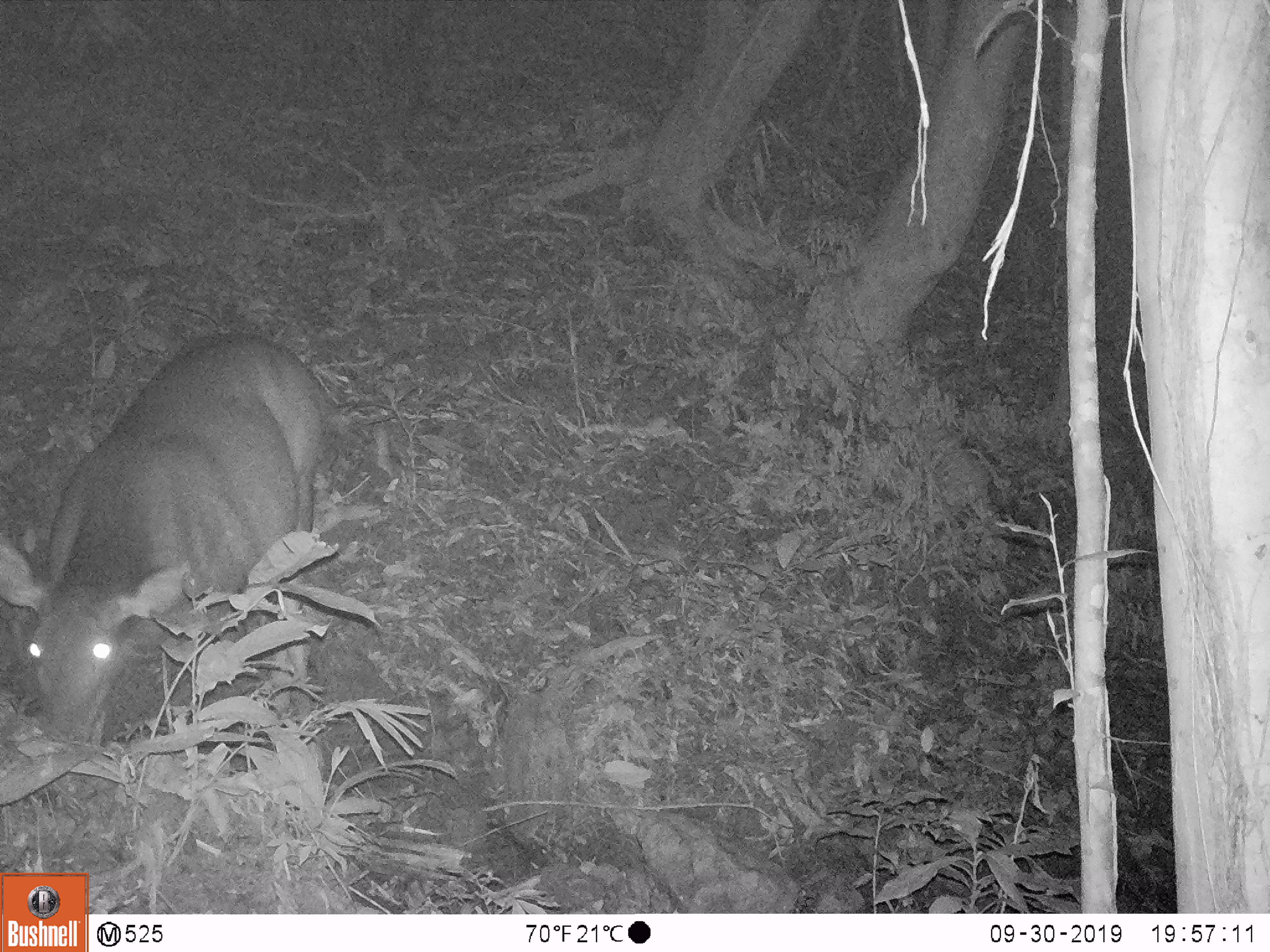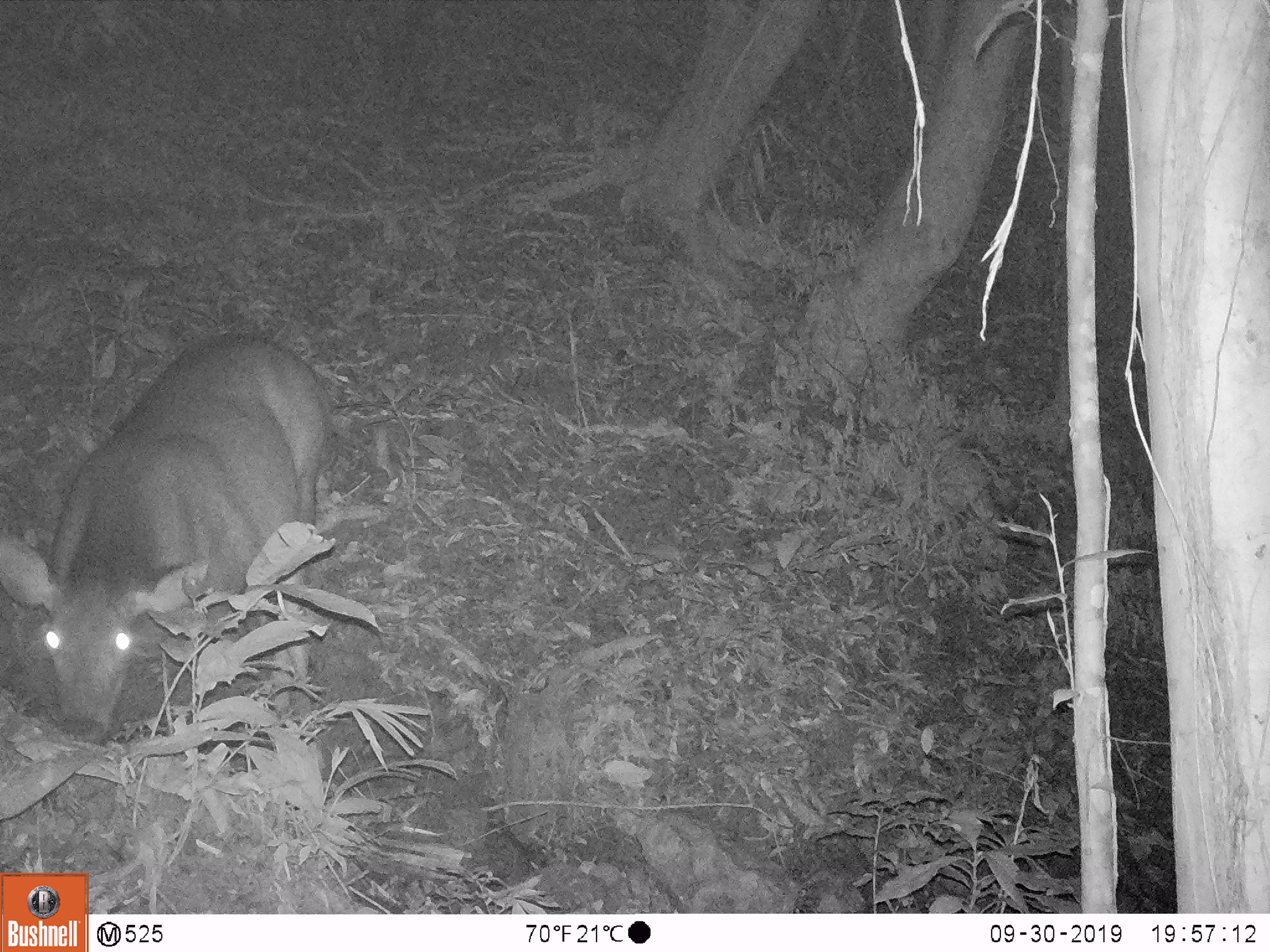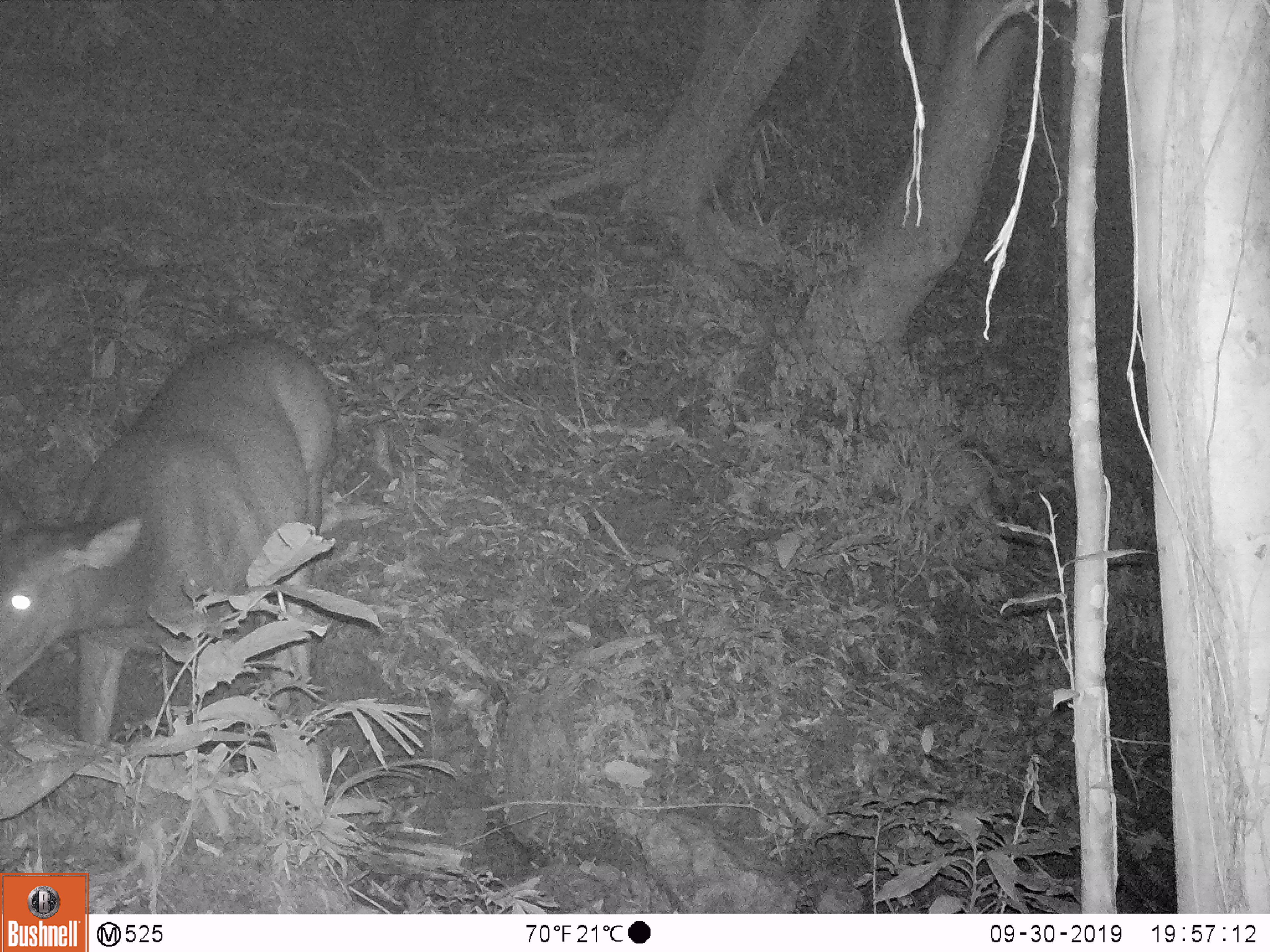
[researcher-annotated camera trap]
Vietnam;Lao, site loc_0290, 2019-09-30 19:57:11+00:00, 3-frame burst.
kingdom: Animalia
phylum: Chordata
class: Mammalia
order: Artiodactyla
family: Cervidae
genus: Rusa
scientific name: Rusa unicolor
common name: sambar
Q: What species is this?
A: Sambar (Rusa unicolor).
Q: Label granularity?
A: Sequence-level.